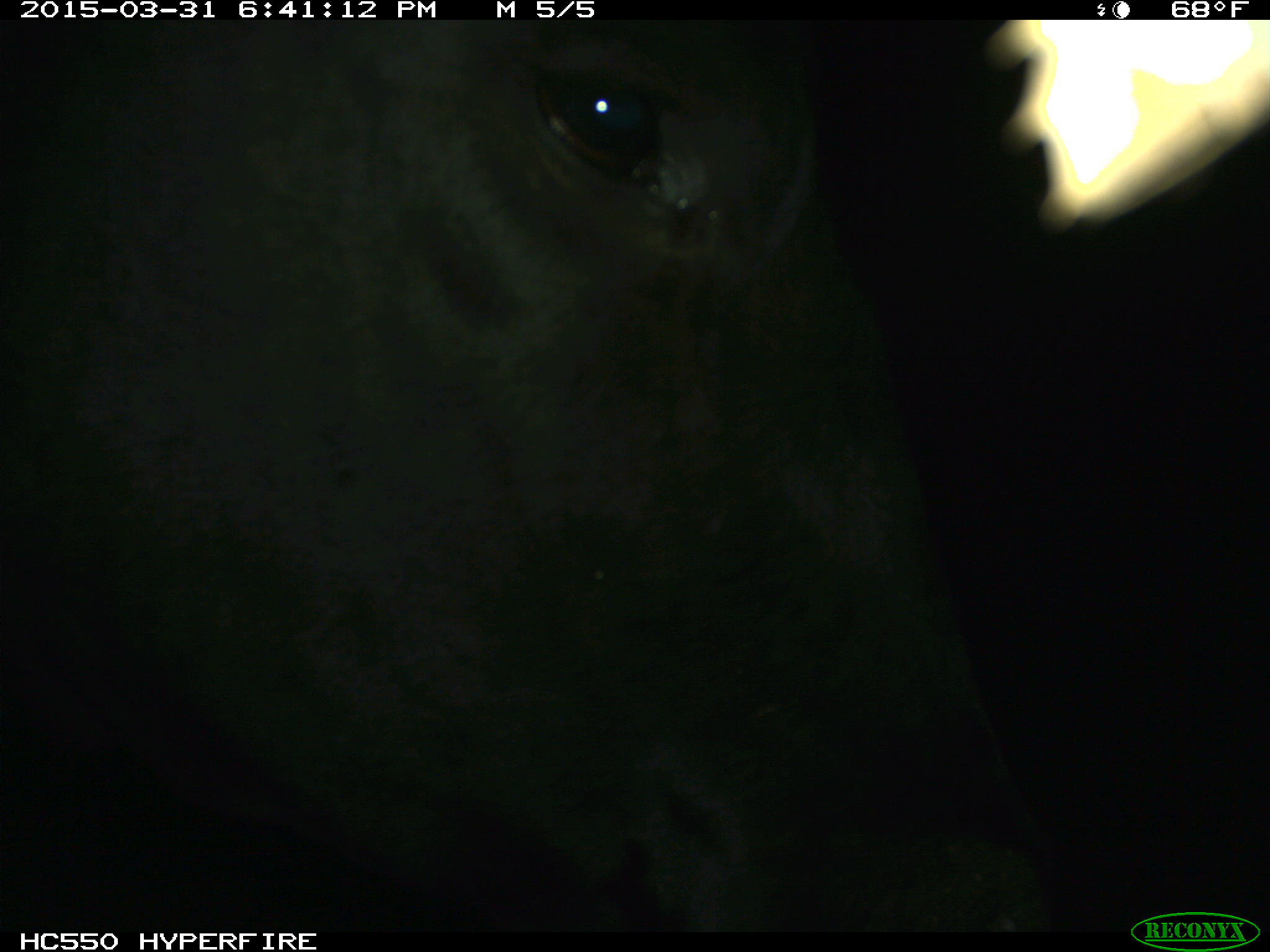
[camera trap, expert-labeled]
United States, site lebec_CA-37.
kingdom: Animalia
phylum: Chordata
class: Mammalia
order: Artiodactyla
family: Bovidae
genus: Bos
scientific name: Bos taurus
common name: domestic cow